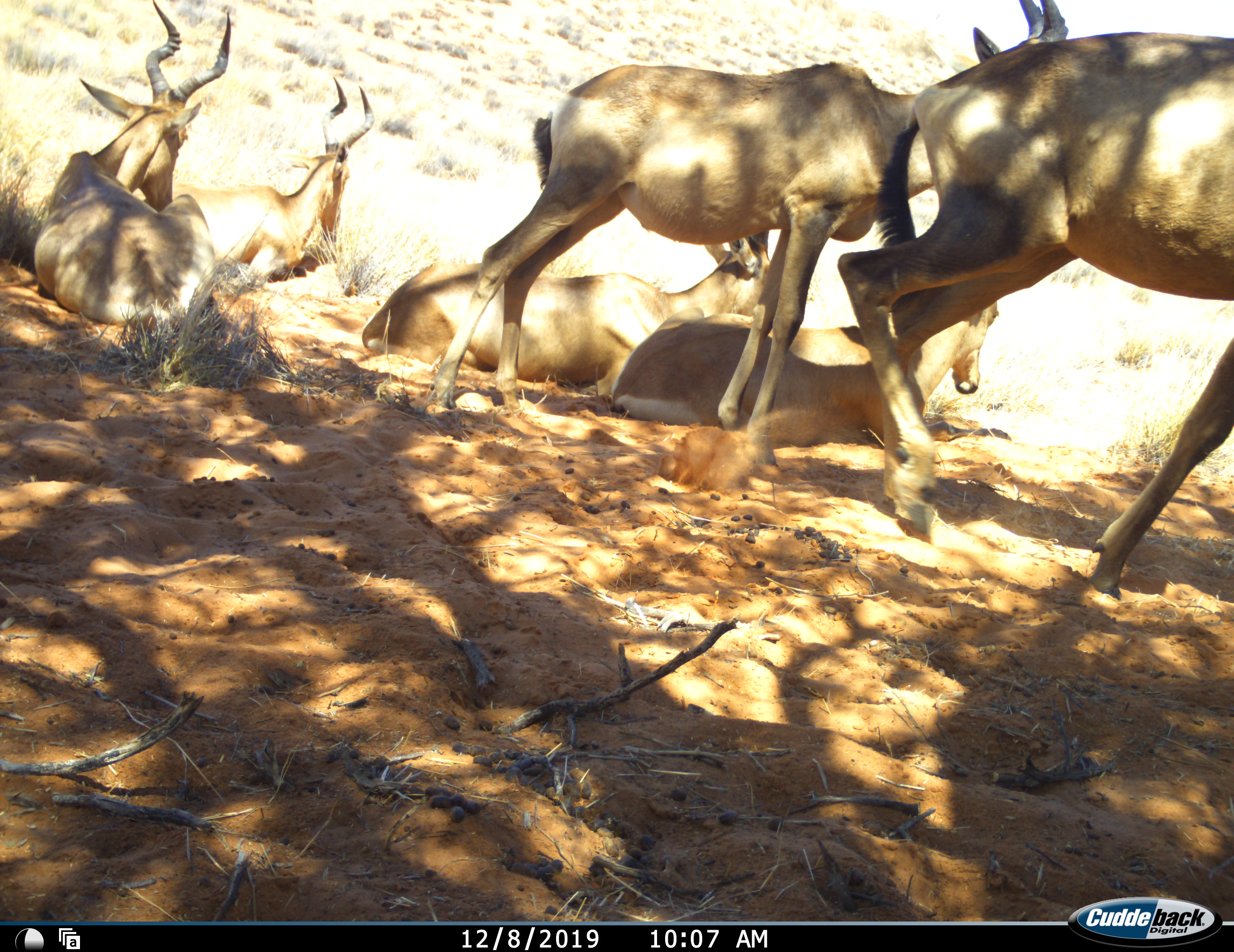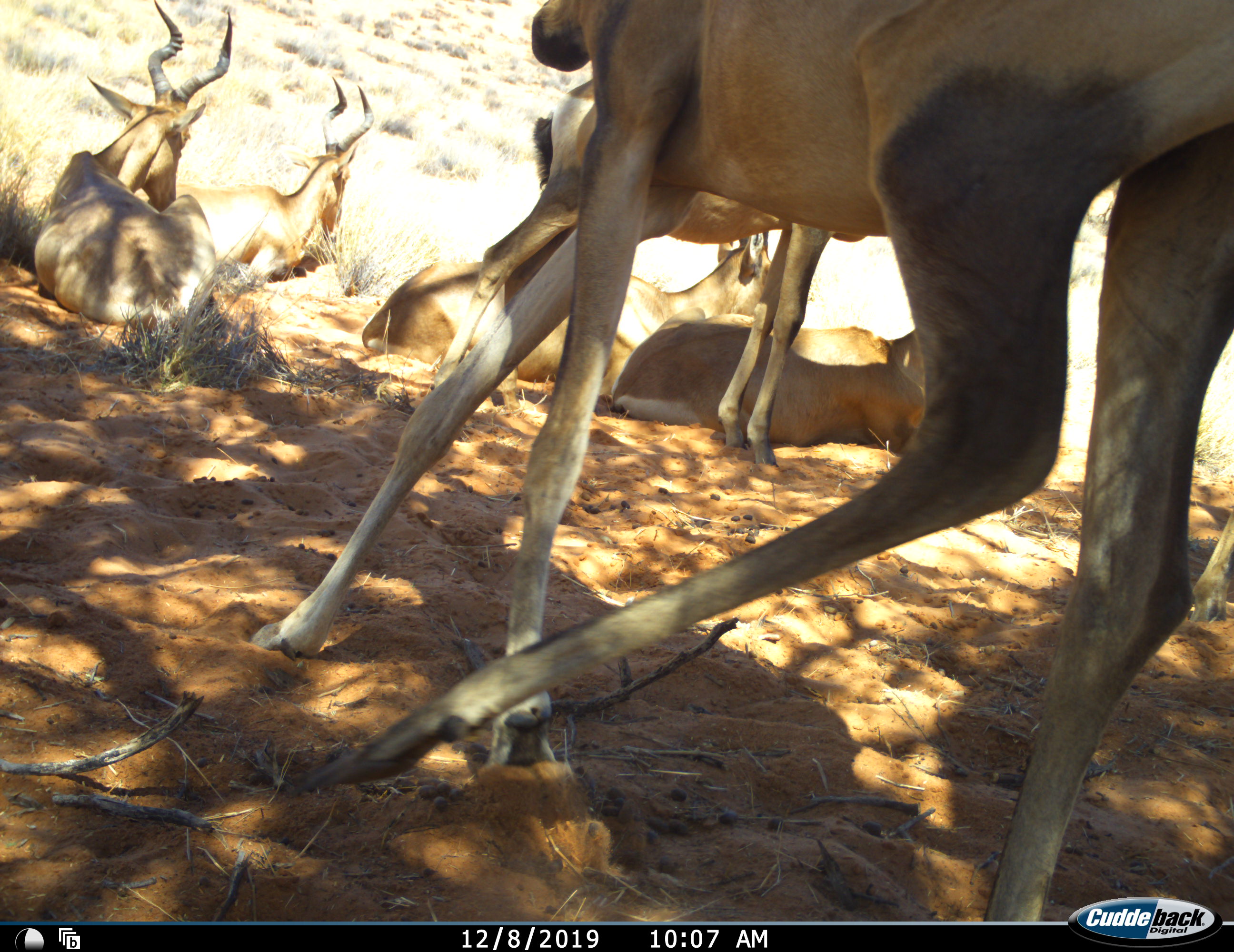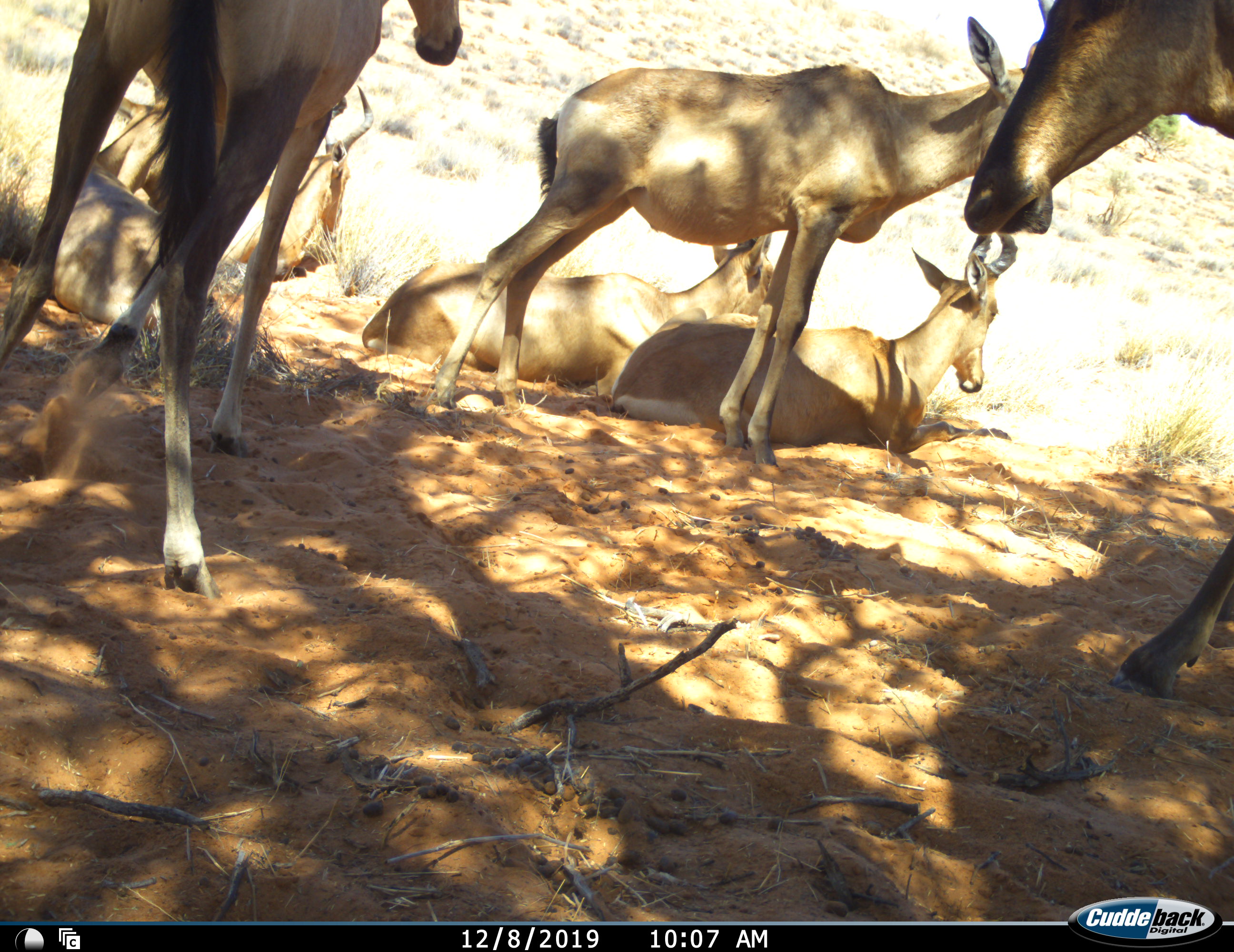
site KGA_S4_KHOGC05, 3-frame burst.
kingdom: Animalia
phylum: Chordata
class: Mammalia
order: Artiodactyla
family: Bovidae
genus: Alcelaphus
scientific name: Alcelaphus buselaphus caama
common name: red hartebeest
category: hartebeestred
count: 7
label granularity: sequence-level